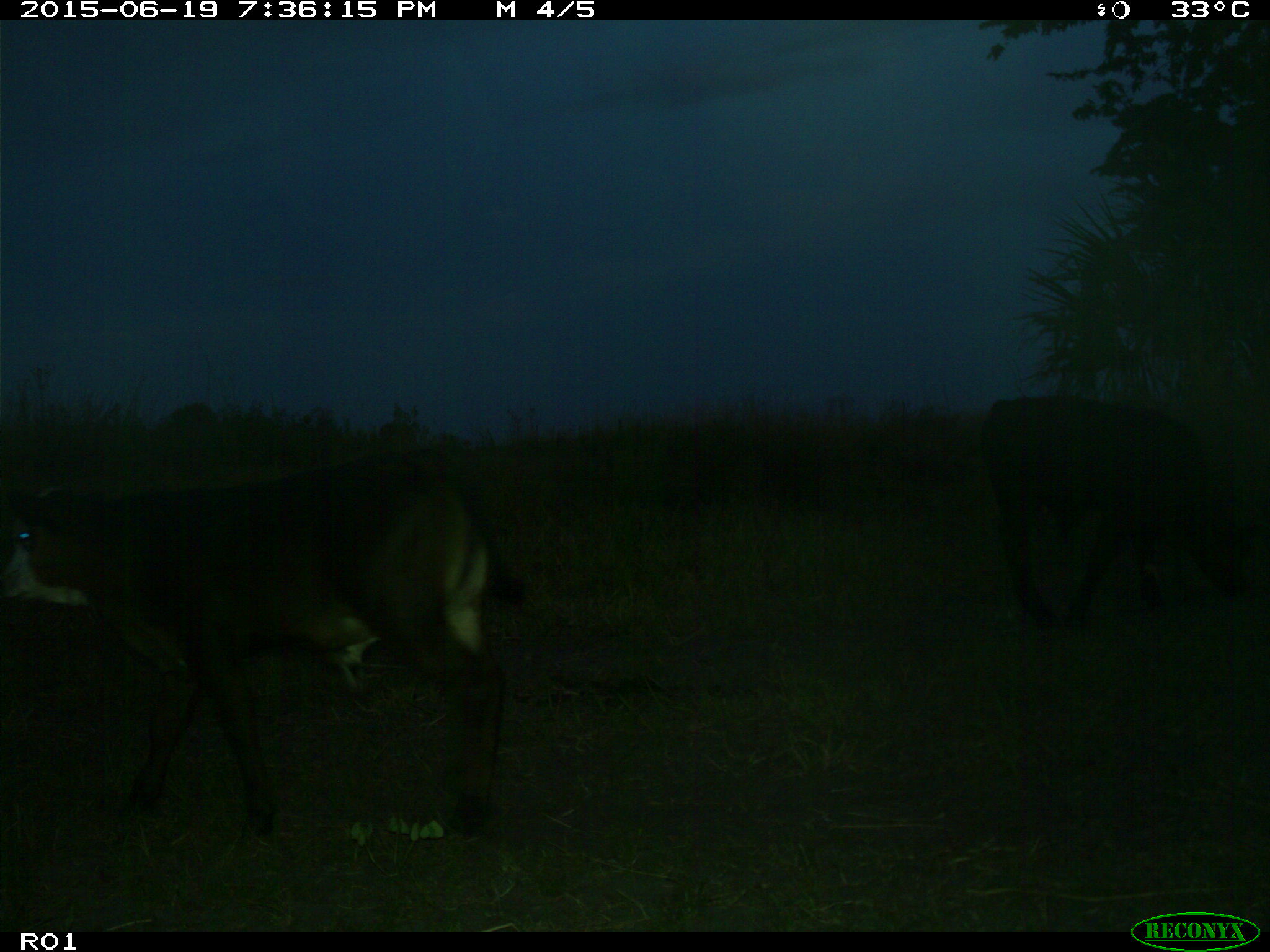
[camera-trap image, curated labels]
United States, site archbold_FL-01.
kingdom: Animalia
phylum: Chordata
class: Mammalia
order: Artiodactyla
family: Bovidae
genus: Bos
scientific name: Bos taurus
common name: domestic cow